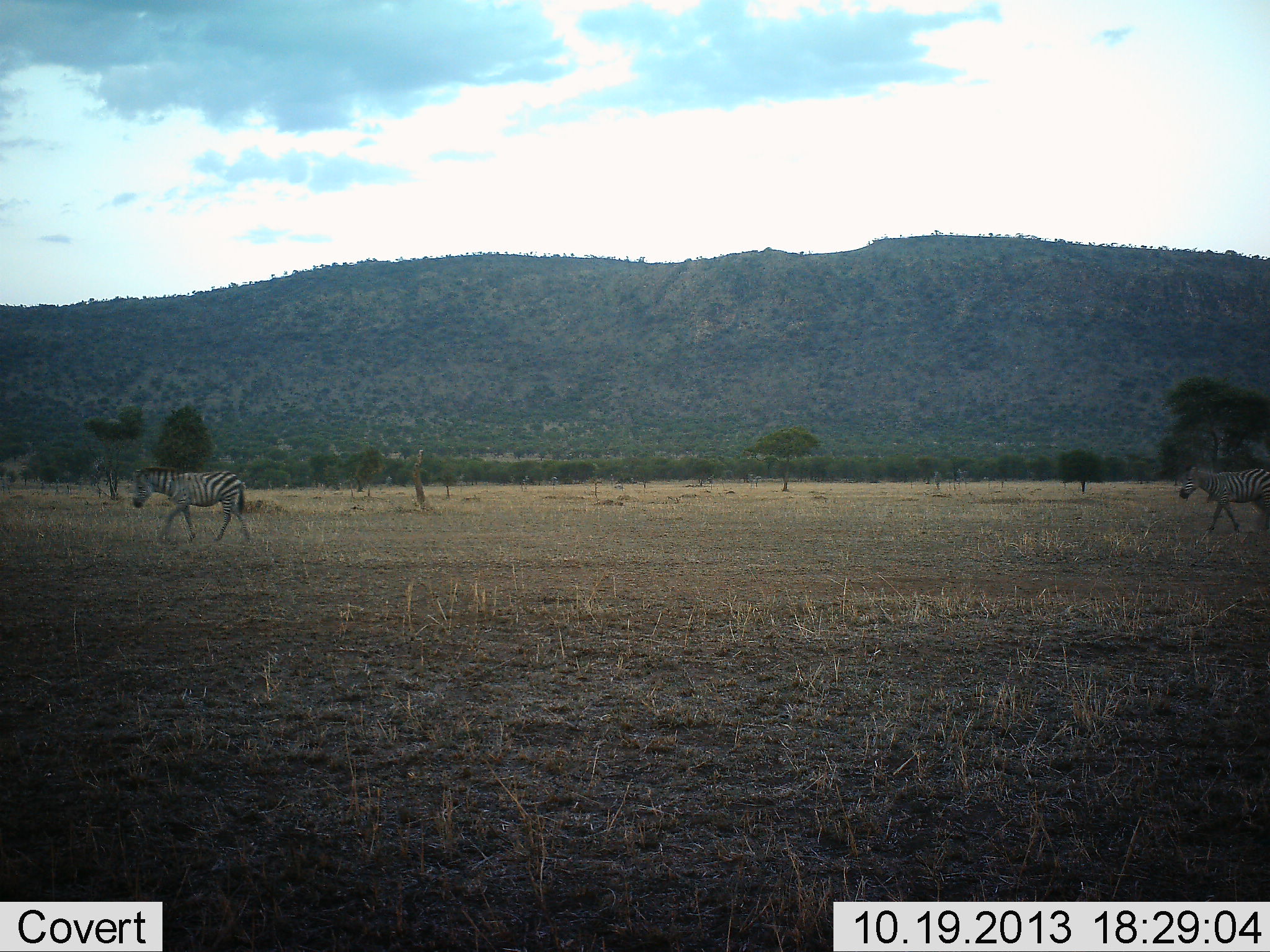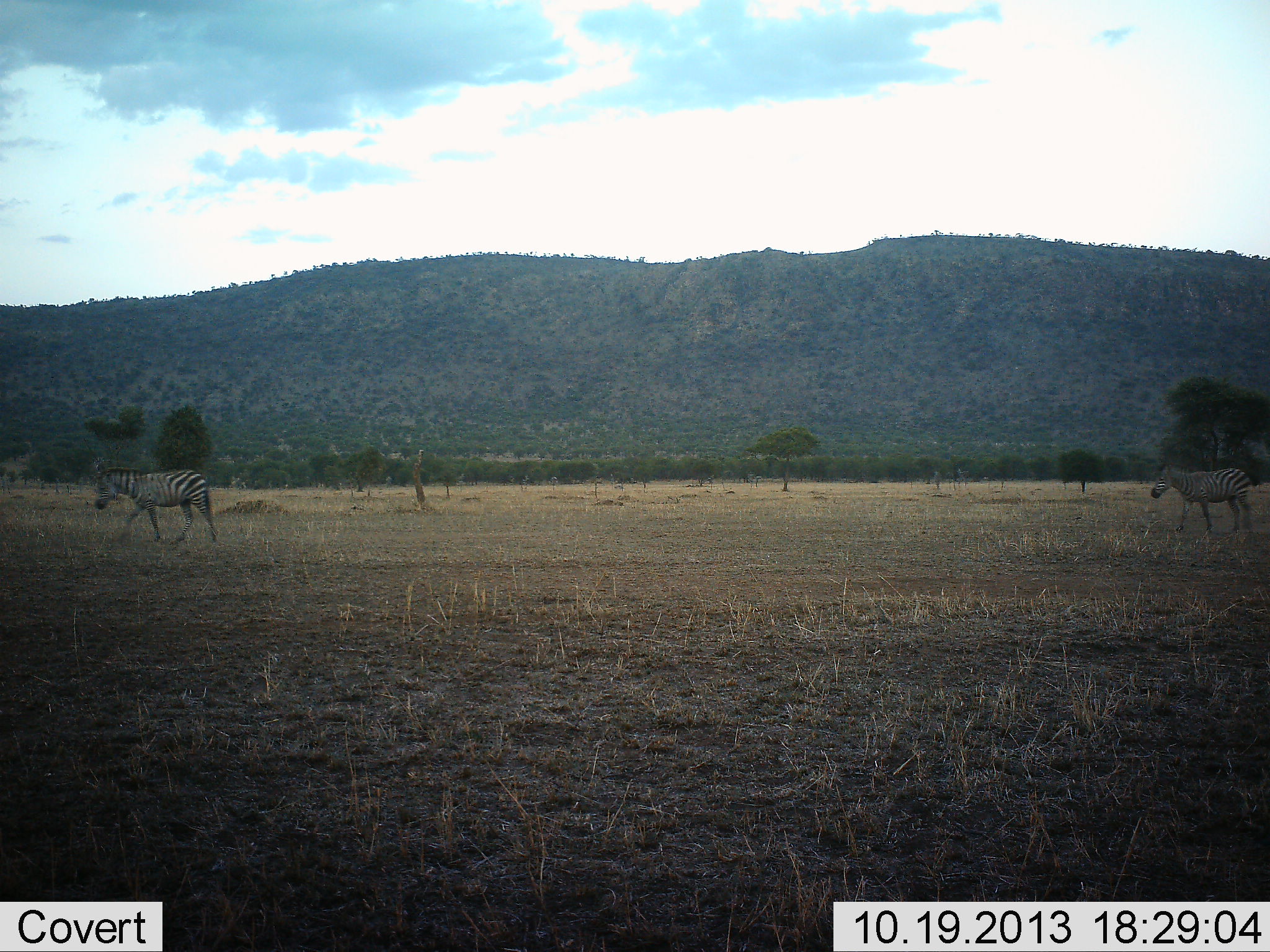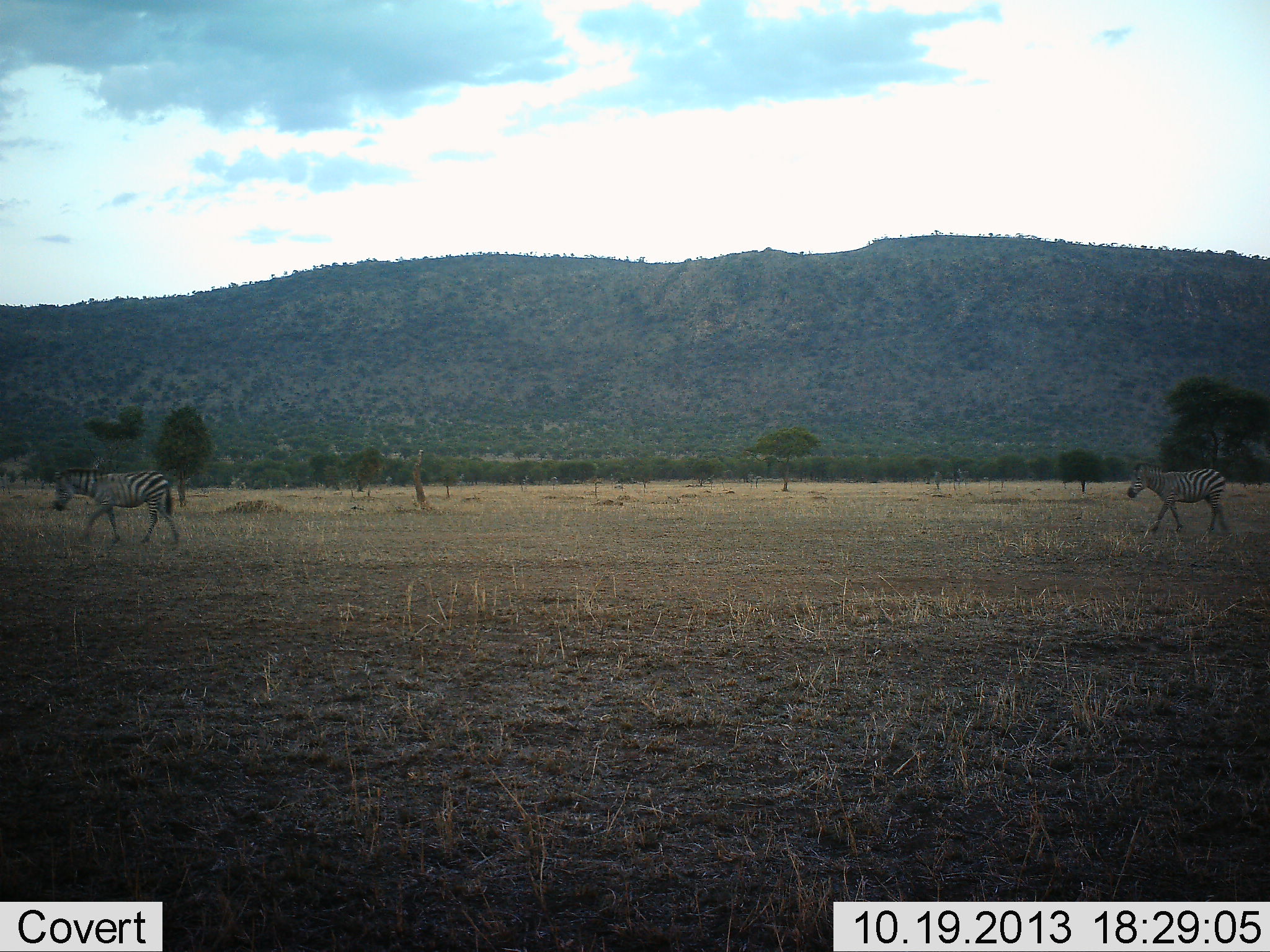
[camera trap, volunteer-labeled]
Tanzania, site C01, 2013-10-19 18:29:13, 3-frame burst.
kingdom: Animalia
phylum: Chordata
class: Mammalia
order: Perissodactyla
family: Equidae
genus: Equus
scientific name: Equus quagga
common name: plains zebra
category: zebra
Zebra (plains zebra) (Equus quagga), count 2. Behavior (volunteer vote fractions): standing 0%, resting 0%, moving 100%, interacting 0%. Young present (vote fraction): 0%. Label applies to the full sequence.